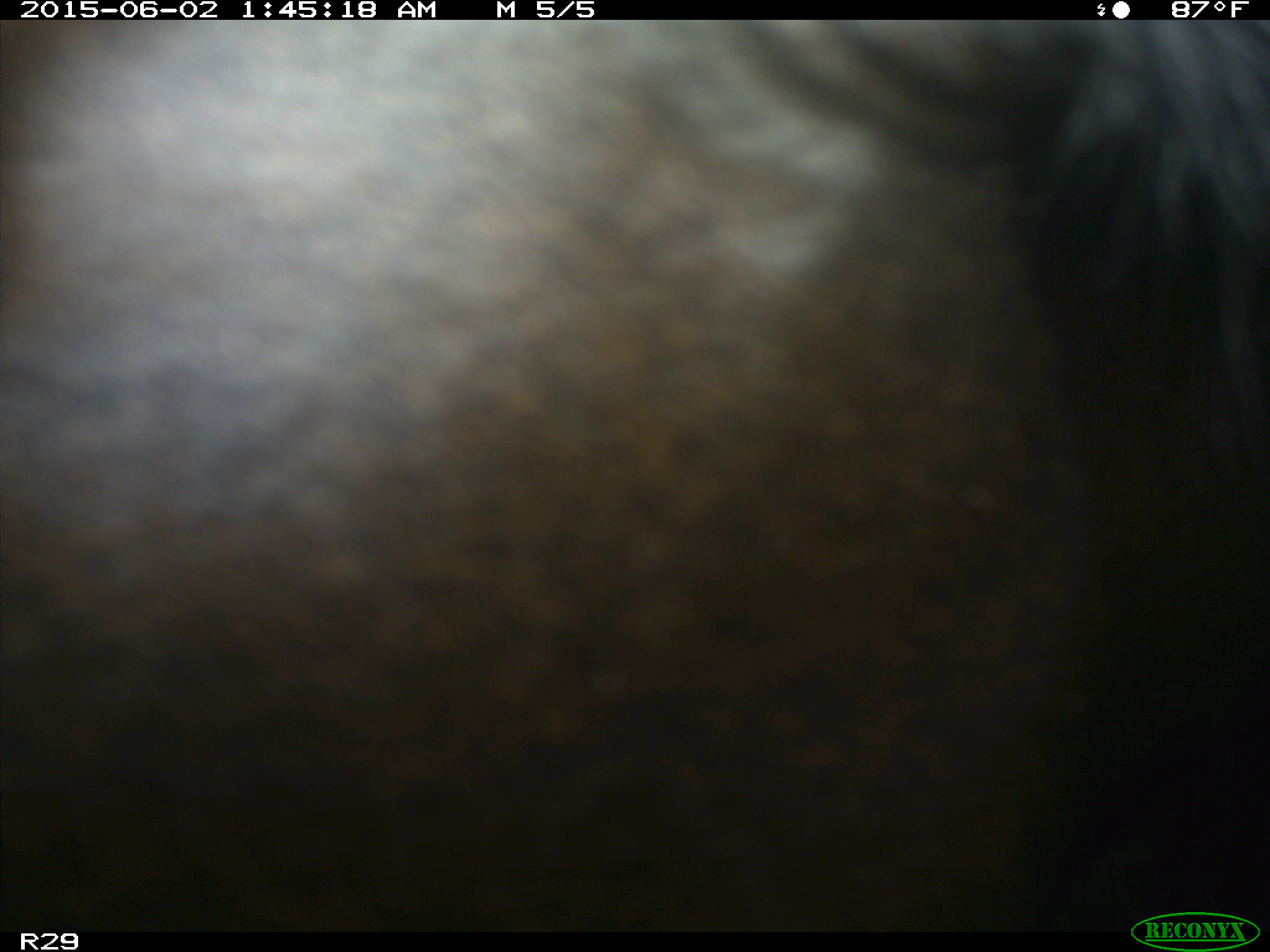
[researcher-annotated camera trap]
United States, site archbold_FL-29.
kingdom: Animalia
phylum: Chordata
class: Mammalia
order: Artiodactyla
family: Bovidae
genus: Bos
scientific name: Bos taurus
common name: domestic cow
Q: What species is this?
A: Bos taurus (domestic cow).